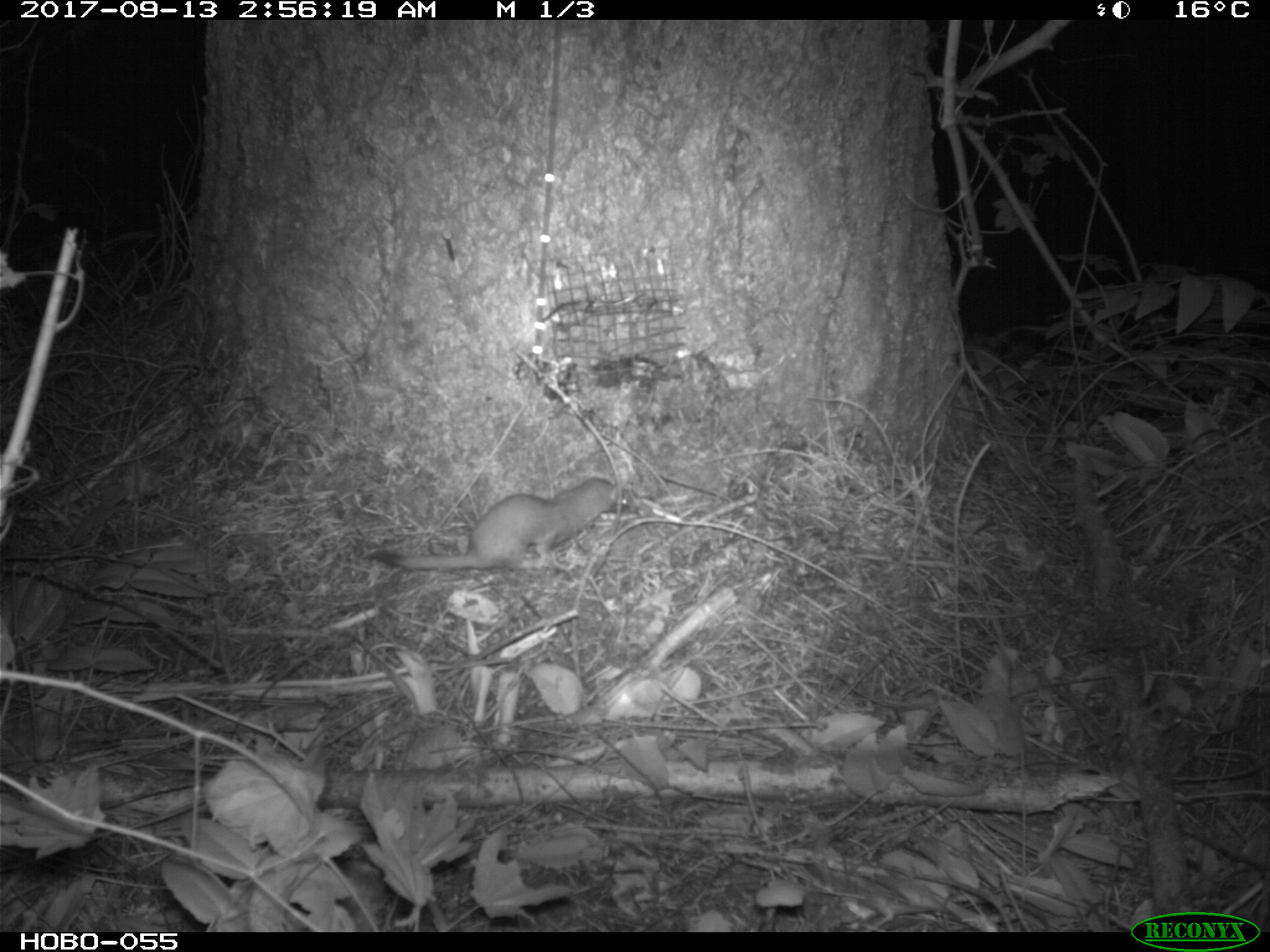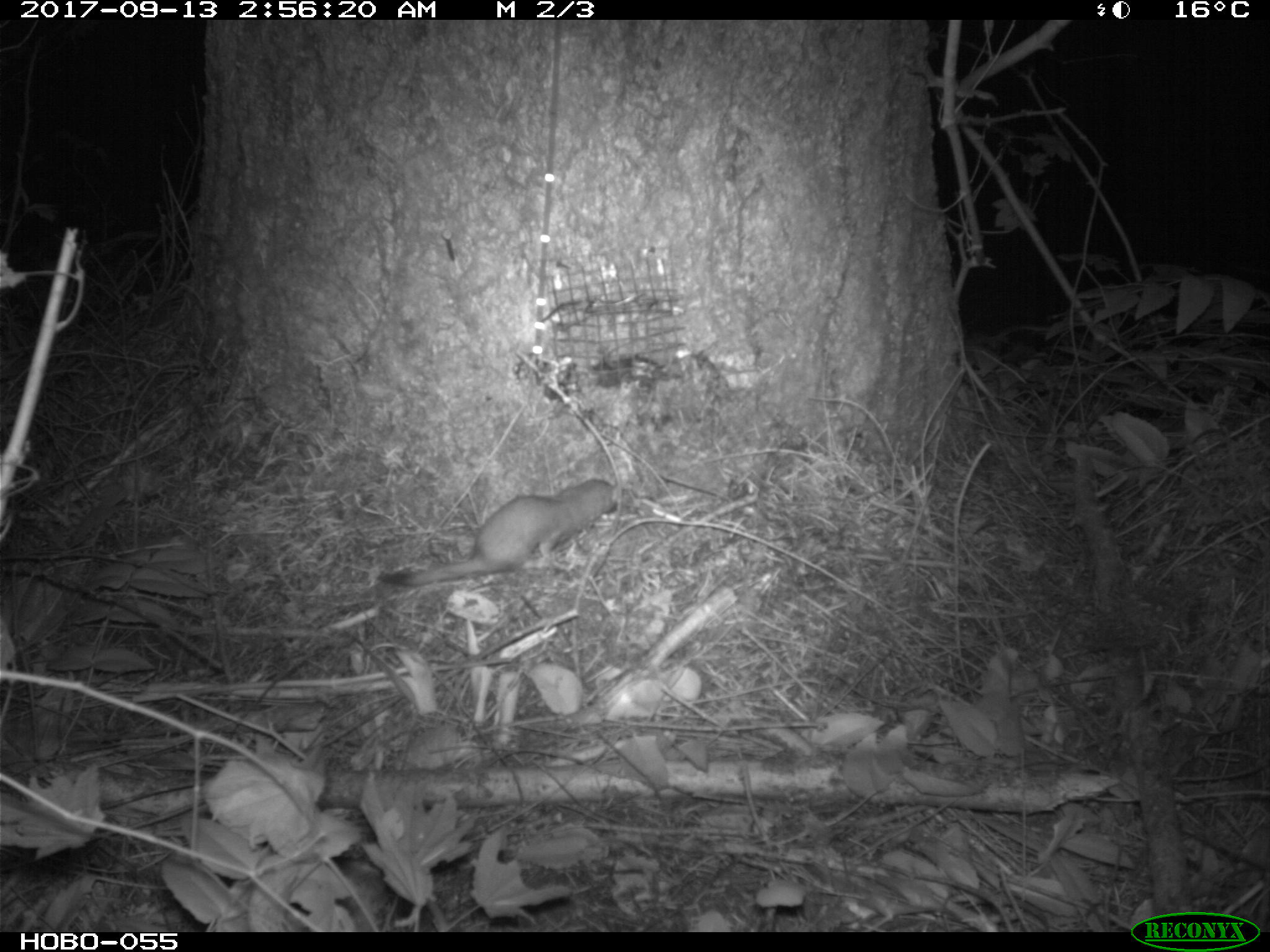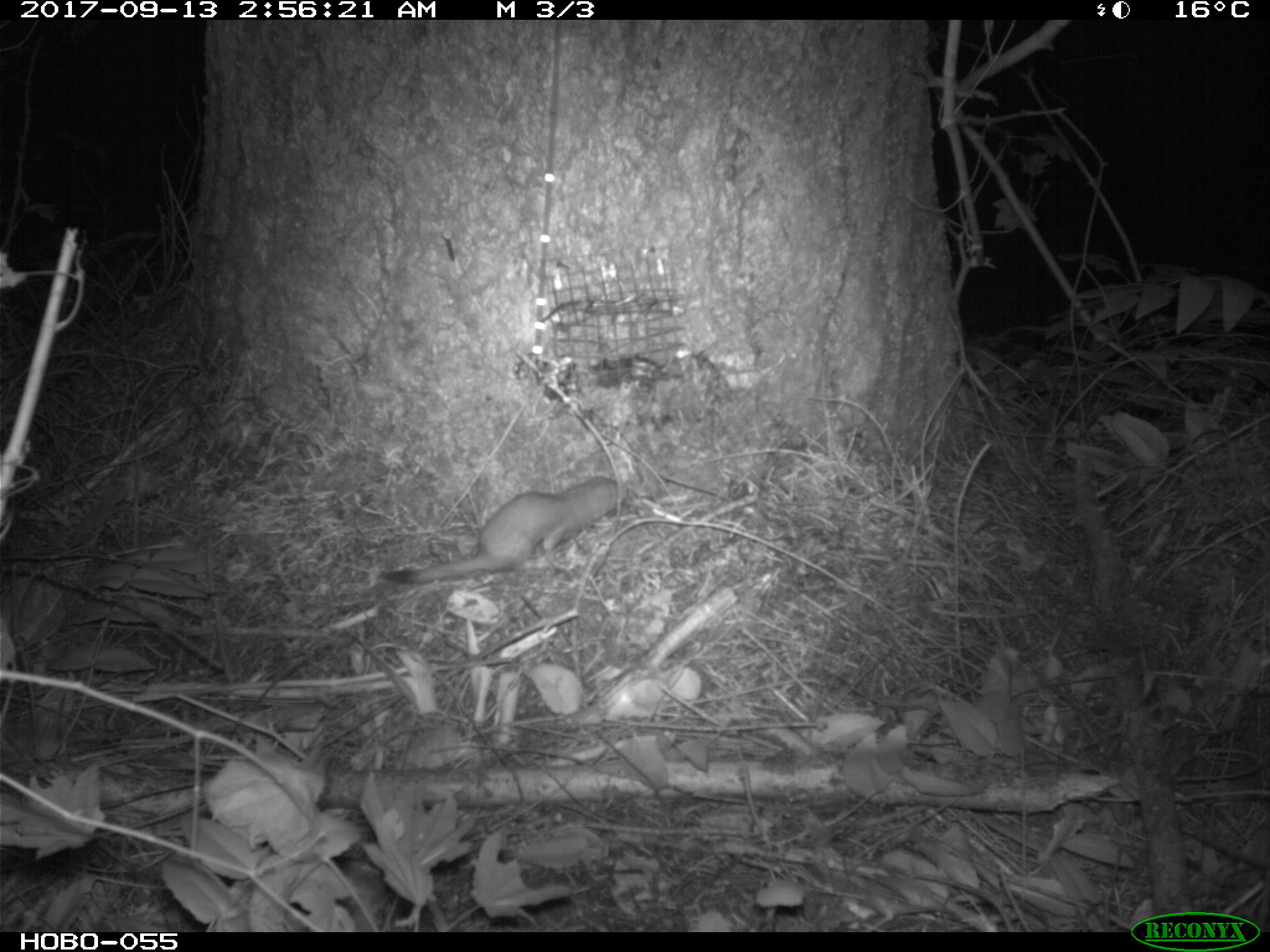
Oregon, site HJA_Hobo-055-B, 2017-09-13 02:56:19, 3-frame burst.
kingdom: Animalia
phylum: Chordata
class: Mammalia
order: Carnivora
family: Mustelidae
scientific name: Mustelidae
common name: weasel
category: weasel family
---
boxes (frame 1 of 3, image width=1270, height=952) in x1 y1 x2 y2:
weasel family: 343 472 648 583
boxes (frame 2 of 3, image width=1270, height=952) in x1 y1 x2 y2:
weasel family: 367 463 637 599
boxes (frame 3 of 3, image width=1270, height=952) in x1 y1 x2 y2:
weasel family: 346 453 640 597